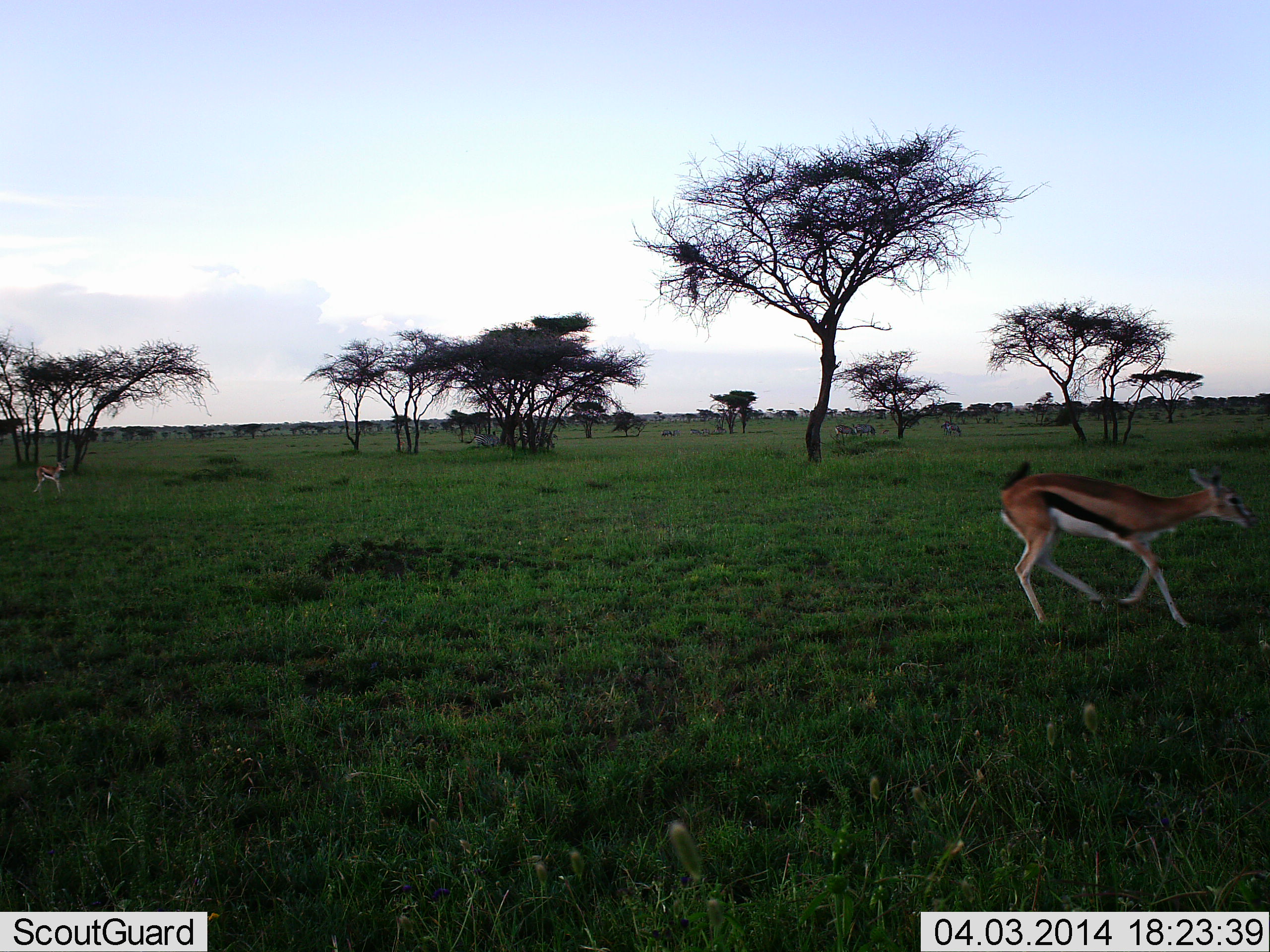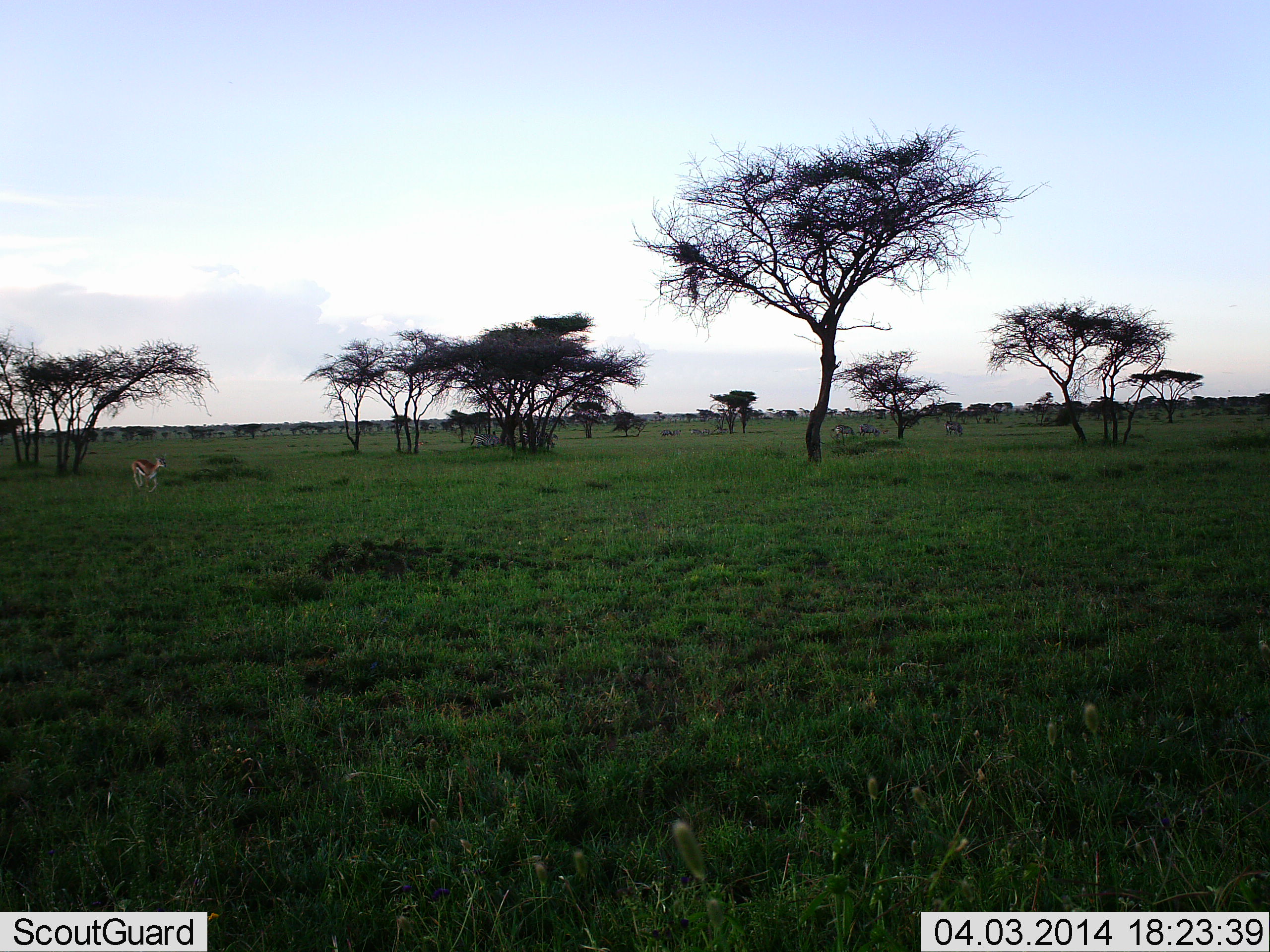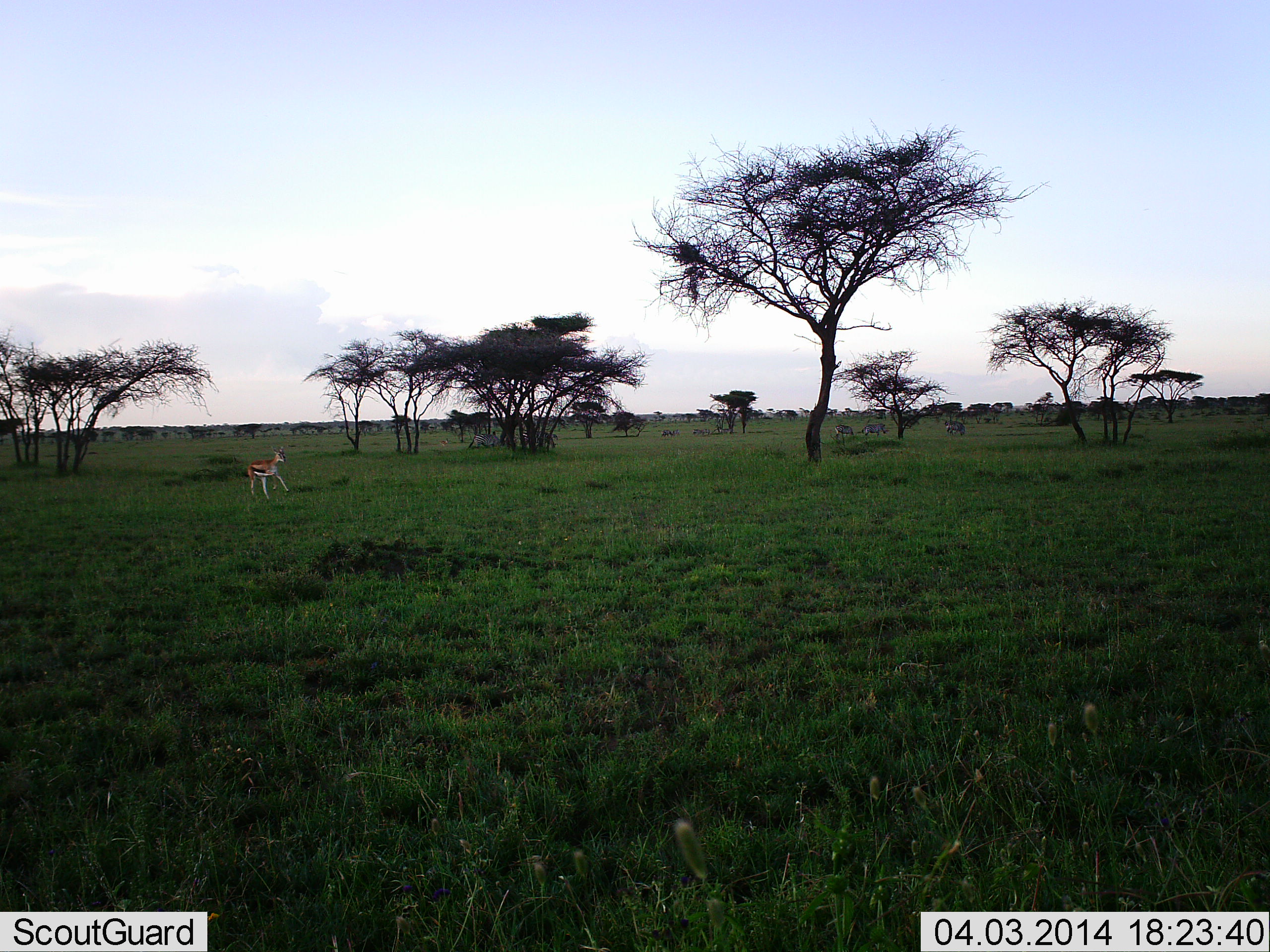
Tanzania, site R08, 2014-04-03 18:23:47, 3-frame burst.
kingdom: Animalia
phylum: Chordata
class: Mammalia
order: Artiodactyla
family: Bovidae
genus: Eudorcas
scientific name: Eudorcas thomsonii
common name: thomson's gazelle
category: gazellethomsons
Gazellethomsons (thomson's gazelle) (Eudorcas thomsonii), count 2. Behavior (volunteer vote fractions): standing 6%, resting 0%, moving 100%, interacting 0%. Young present (vote fraction): 0%. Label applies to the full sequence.